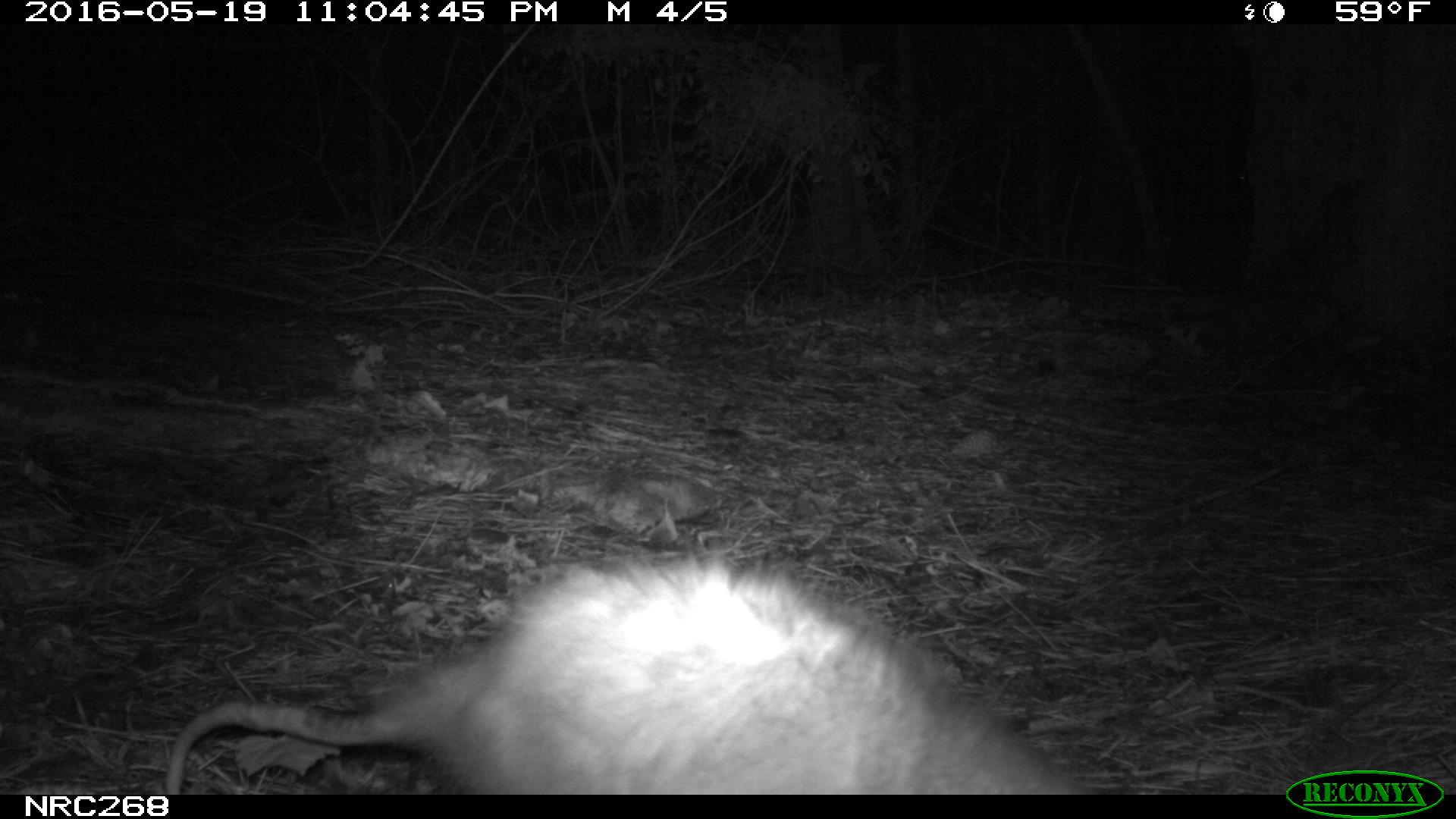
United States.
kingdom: Animalia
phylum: Chordata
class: Mammalia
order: Didelphimorphia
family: Didelphidae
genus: Didelphis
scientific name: Didelphis virginiana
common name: virginia opossum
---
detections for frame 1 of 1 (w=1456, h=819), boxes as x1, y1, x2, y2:
Virginia Opossum: 155, 536, 1109, 798